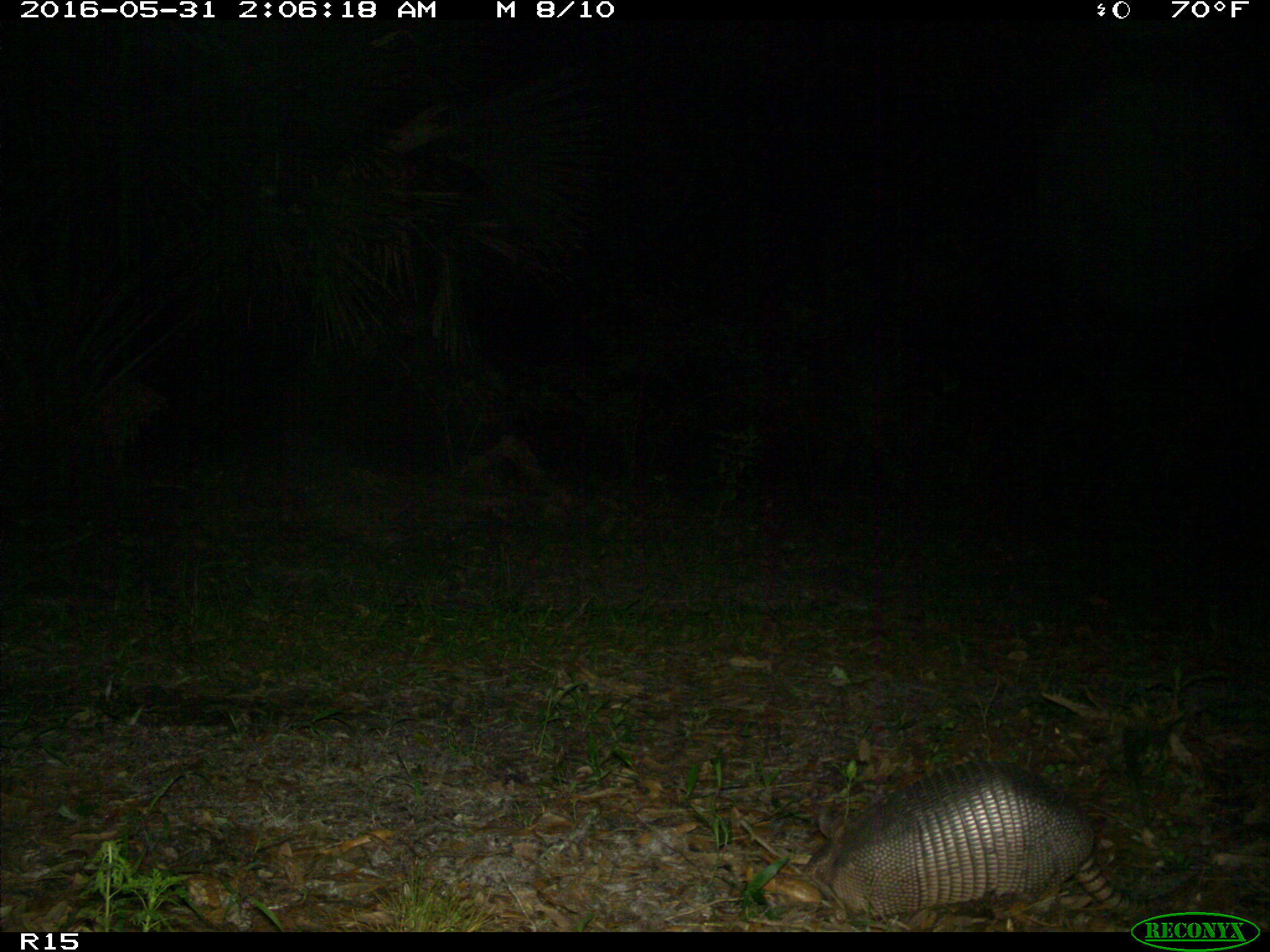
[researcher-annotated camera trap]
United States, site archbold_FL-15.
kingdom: Animalia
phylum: Chordata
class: Mammalia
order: Cingulata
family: Dasypodidae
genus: Dasypus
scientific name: Dasypus novemcinctus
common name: nine-banded armadillo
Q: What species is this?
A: Dasypus novemcinctus (nine-banded armadillo).